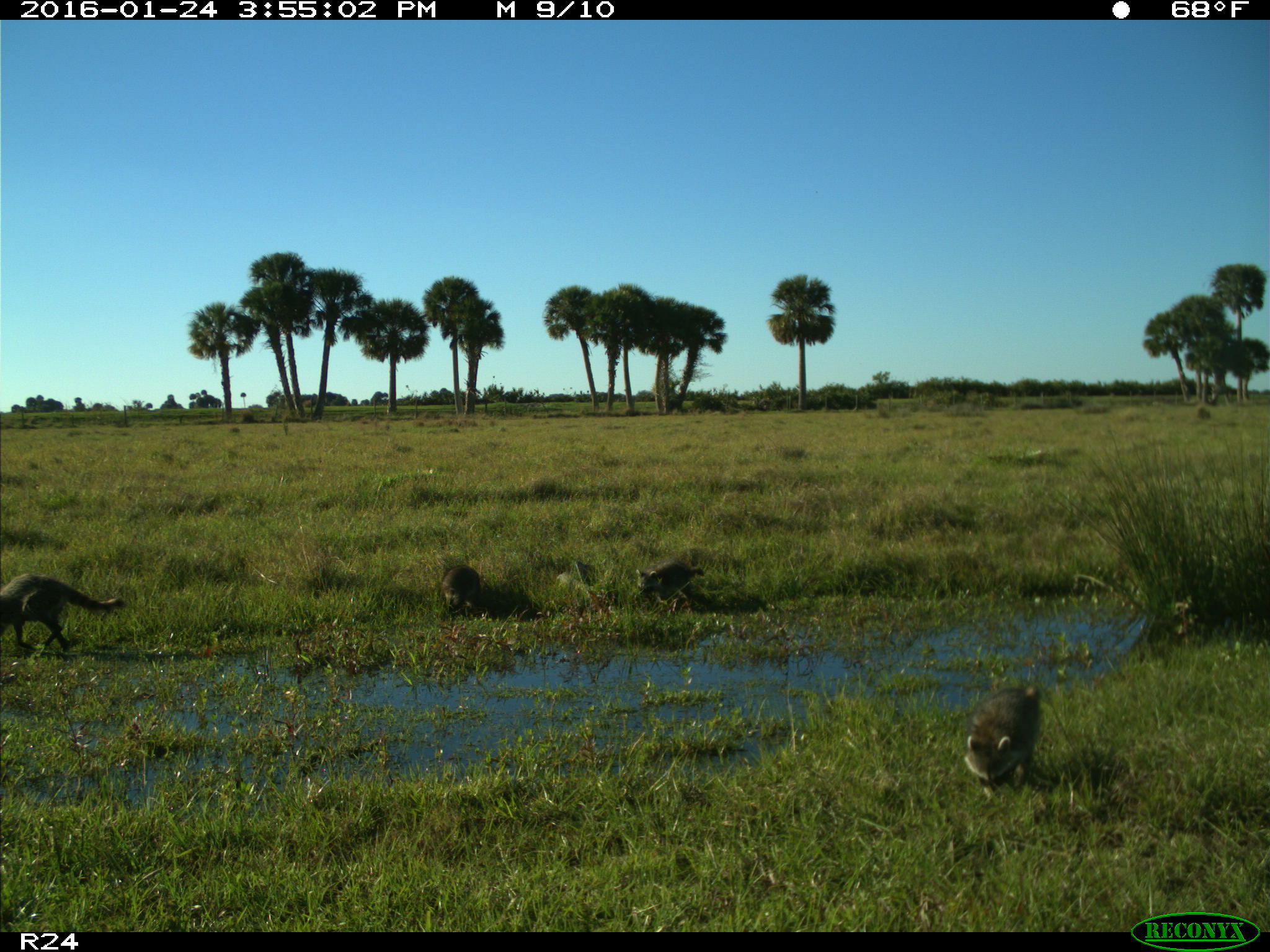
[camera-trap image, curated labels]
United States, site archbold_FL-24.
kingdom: Animalia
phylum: Chordata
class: Mammalia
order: Carnivora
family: Procyonidae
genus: Procyon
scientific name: Procyon lotor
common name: common raccoon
Procyon lotor (common raccoon).